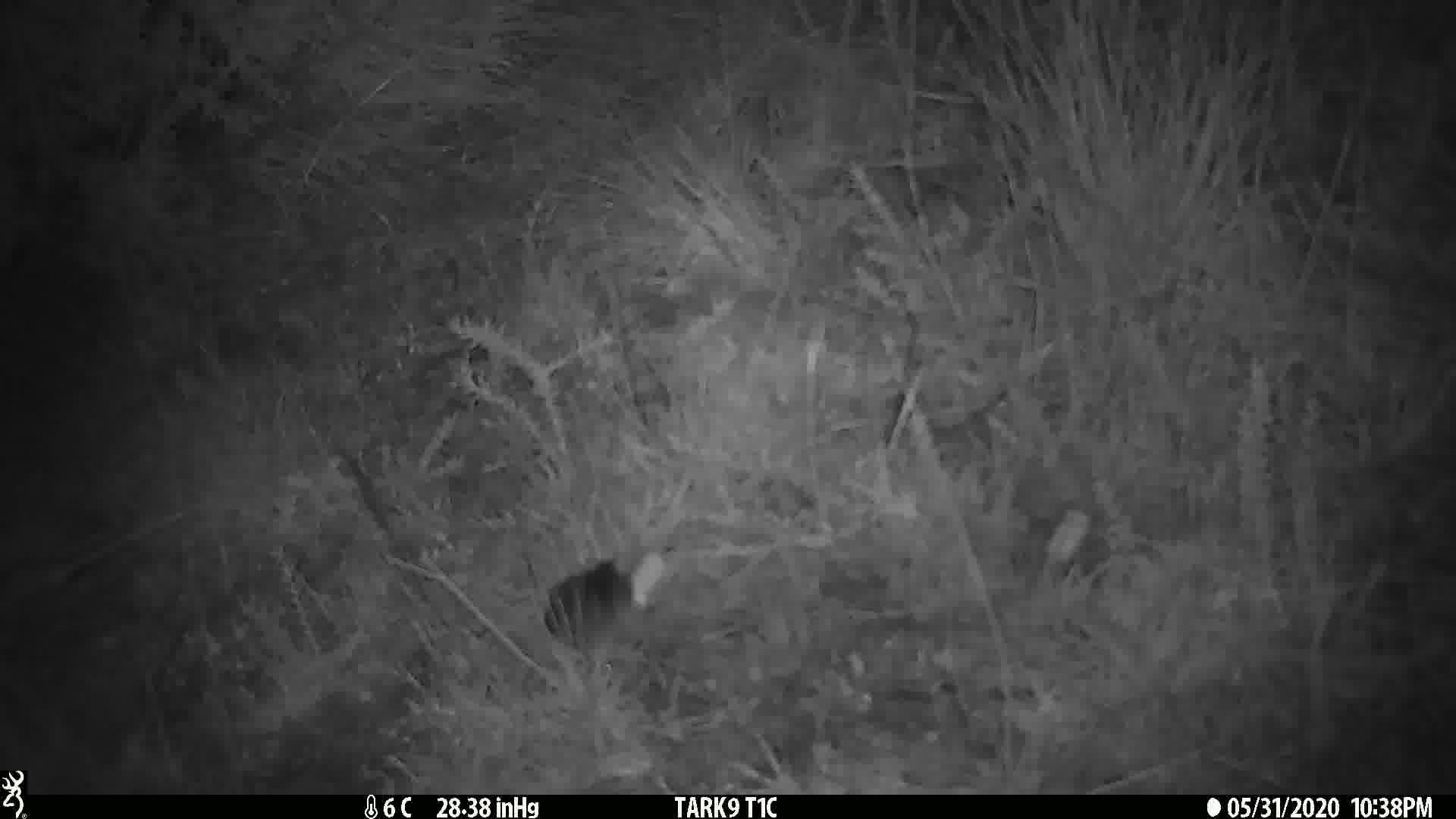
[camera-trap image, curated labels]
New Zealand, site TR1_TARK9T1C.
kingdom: Animalia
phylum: Chordata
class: Mammalia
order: Rodentia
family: Muridae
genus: Mus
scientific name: Mus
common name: mouse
Mouse (Mus).